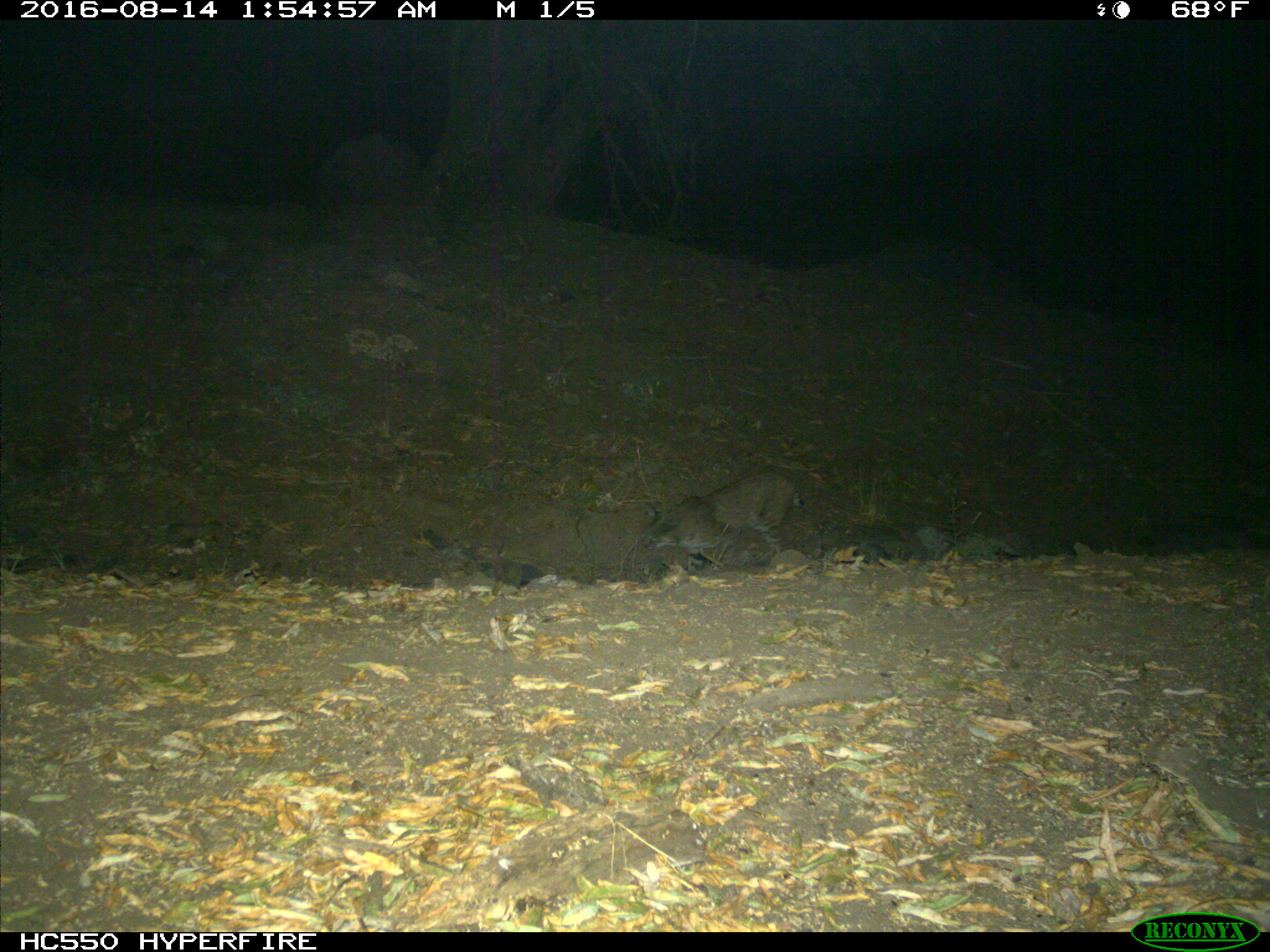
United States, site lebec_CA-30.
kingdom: Animalia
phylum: Chordata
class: Mammalia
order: Carnivora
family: Felidae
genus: Lynx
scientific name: Lynx rufus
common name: bobcat